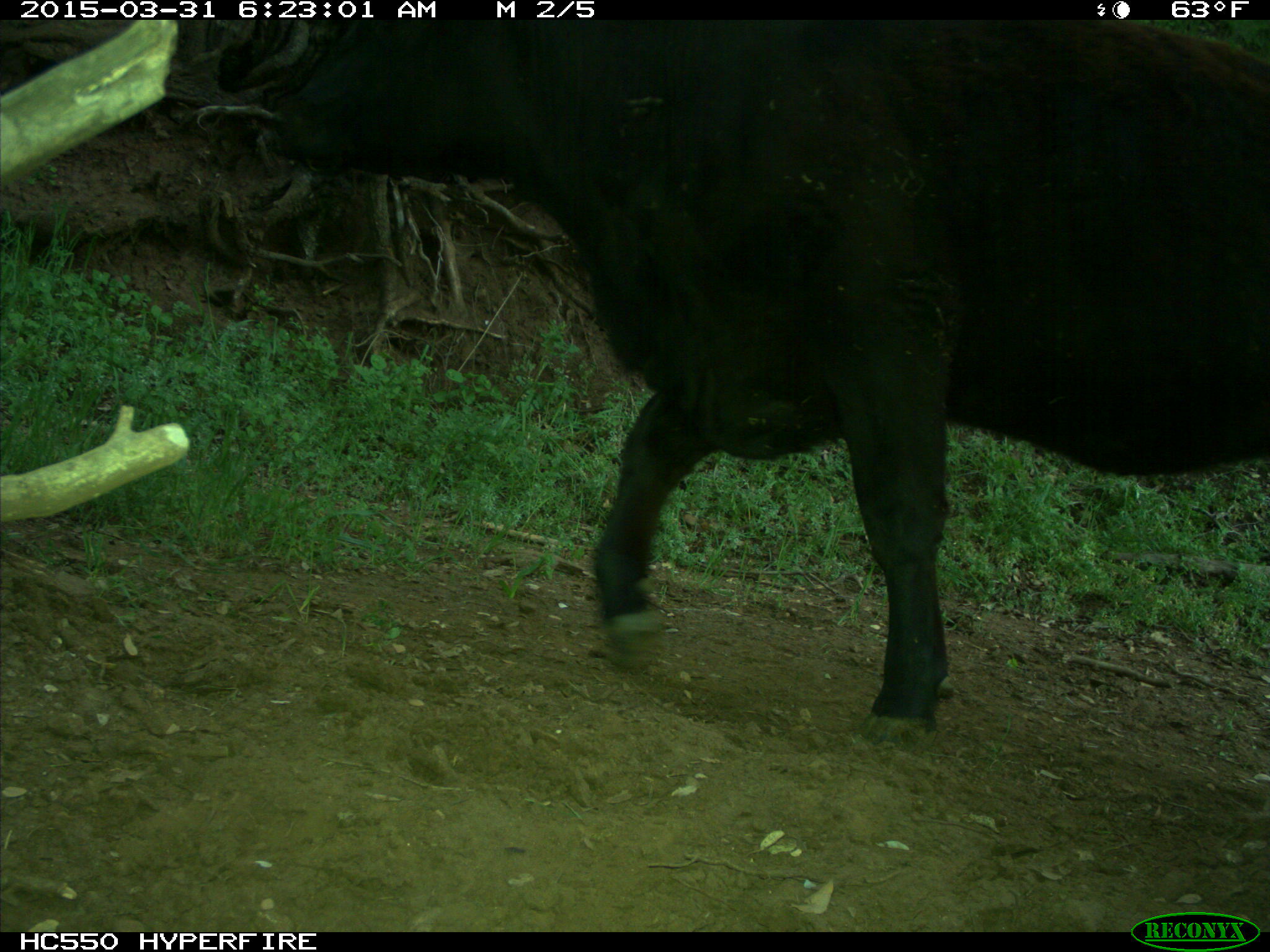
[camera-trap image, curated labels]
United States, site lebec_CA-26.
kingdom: Animalia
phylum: Chordata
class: Mammalia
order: Artiodactyla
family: Bovidae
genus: Bos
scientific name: Bos taurus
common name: domestic cow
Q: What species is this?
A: Bos taurus (domestic cow).